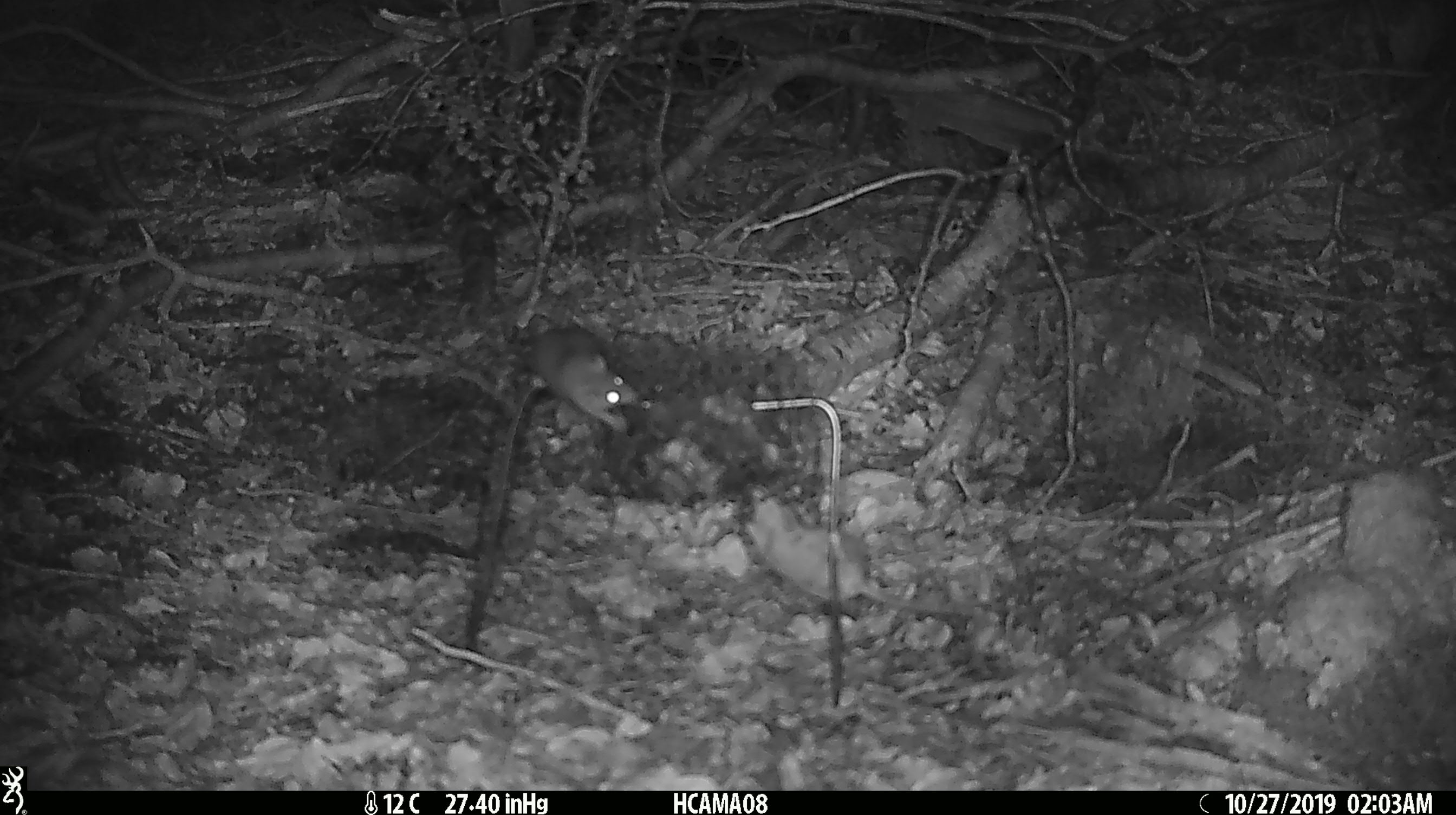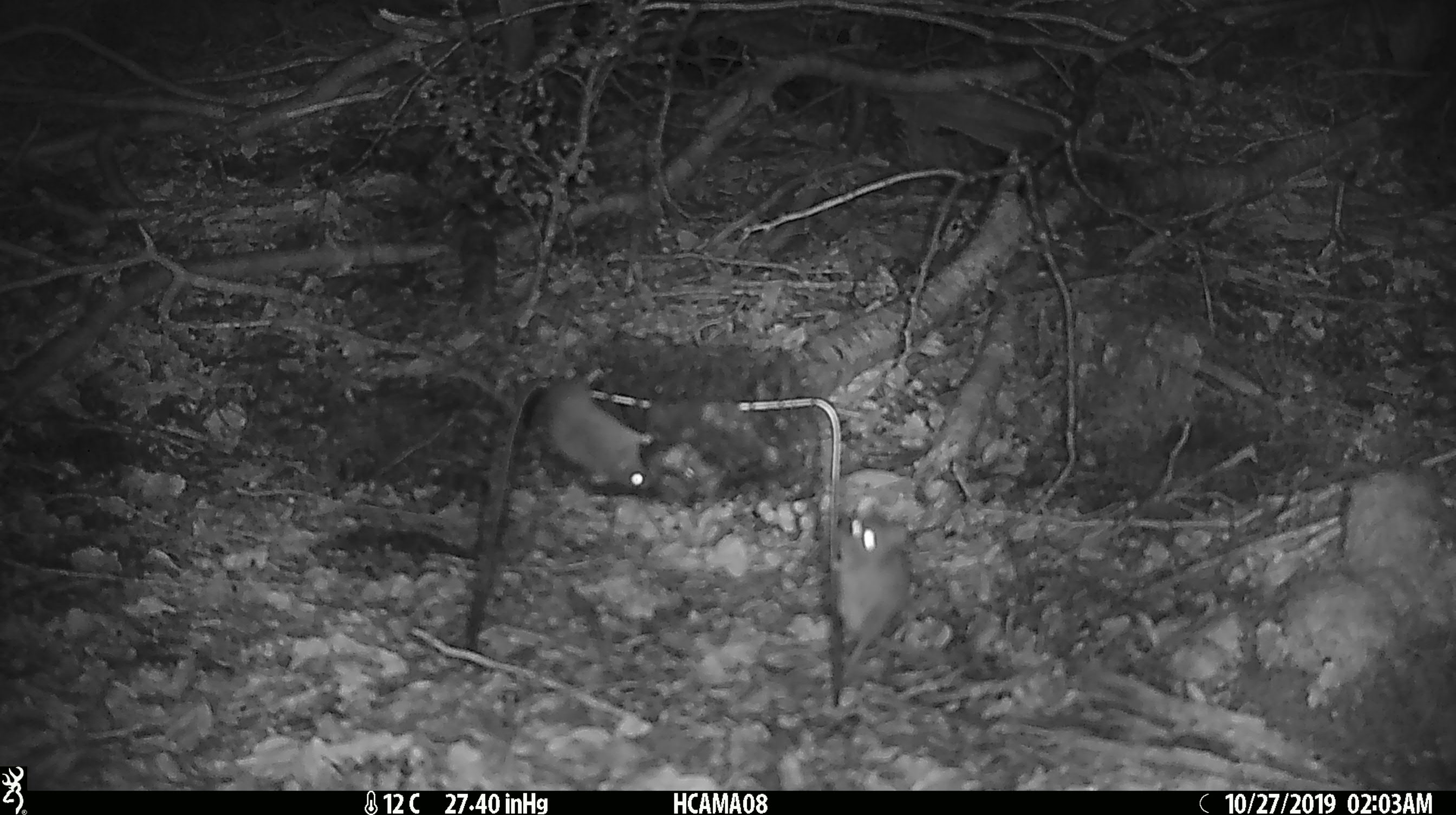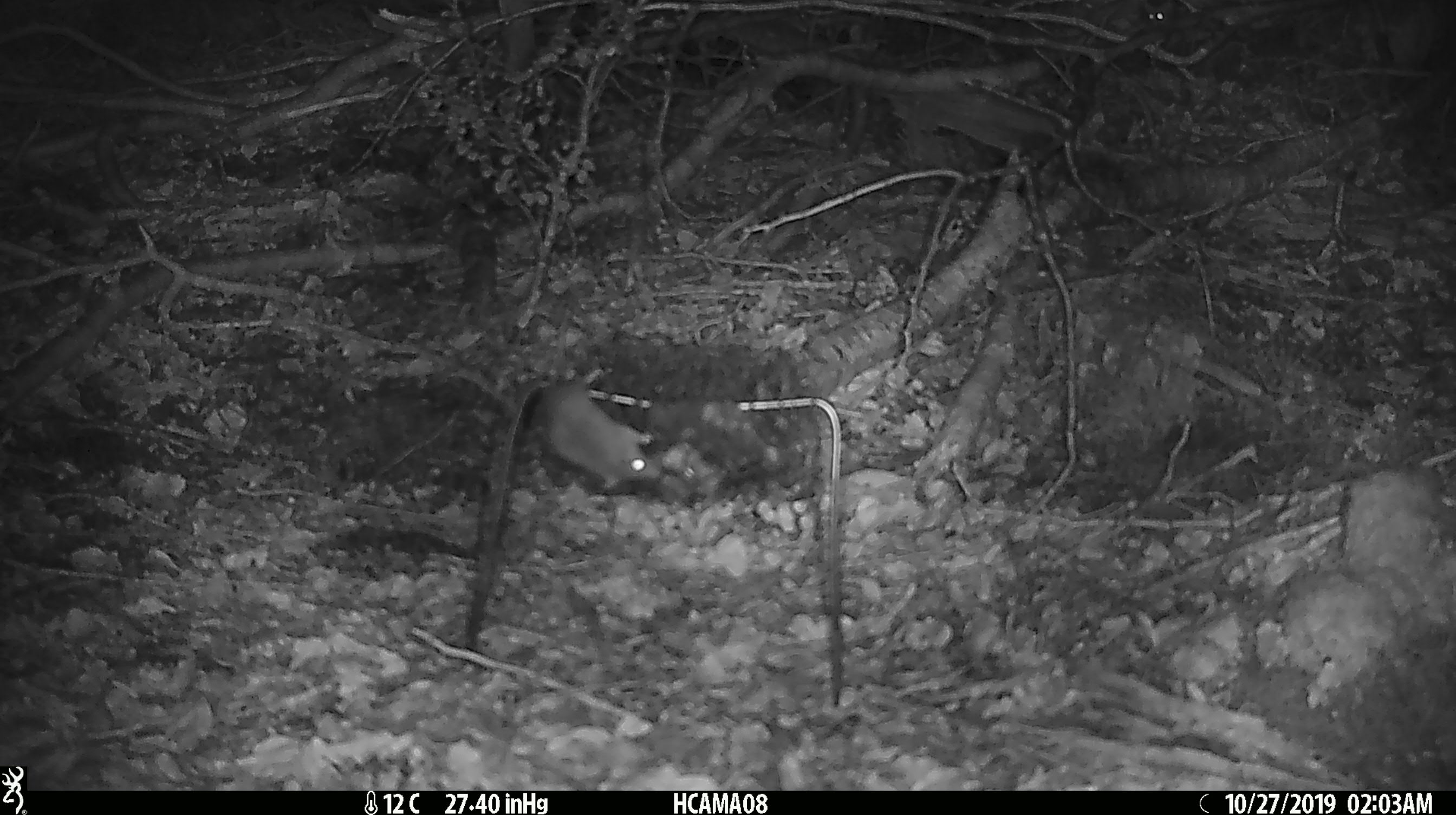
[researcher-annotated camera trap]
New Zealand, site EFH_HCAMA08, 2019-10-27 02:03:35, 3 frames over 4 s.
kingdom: Animalia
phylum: Chordata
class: Mammalia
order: Rodentia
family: Muridae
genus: Mus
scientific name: Mus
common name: mouse